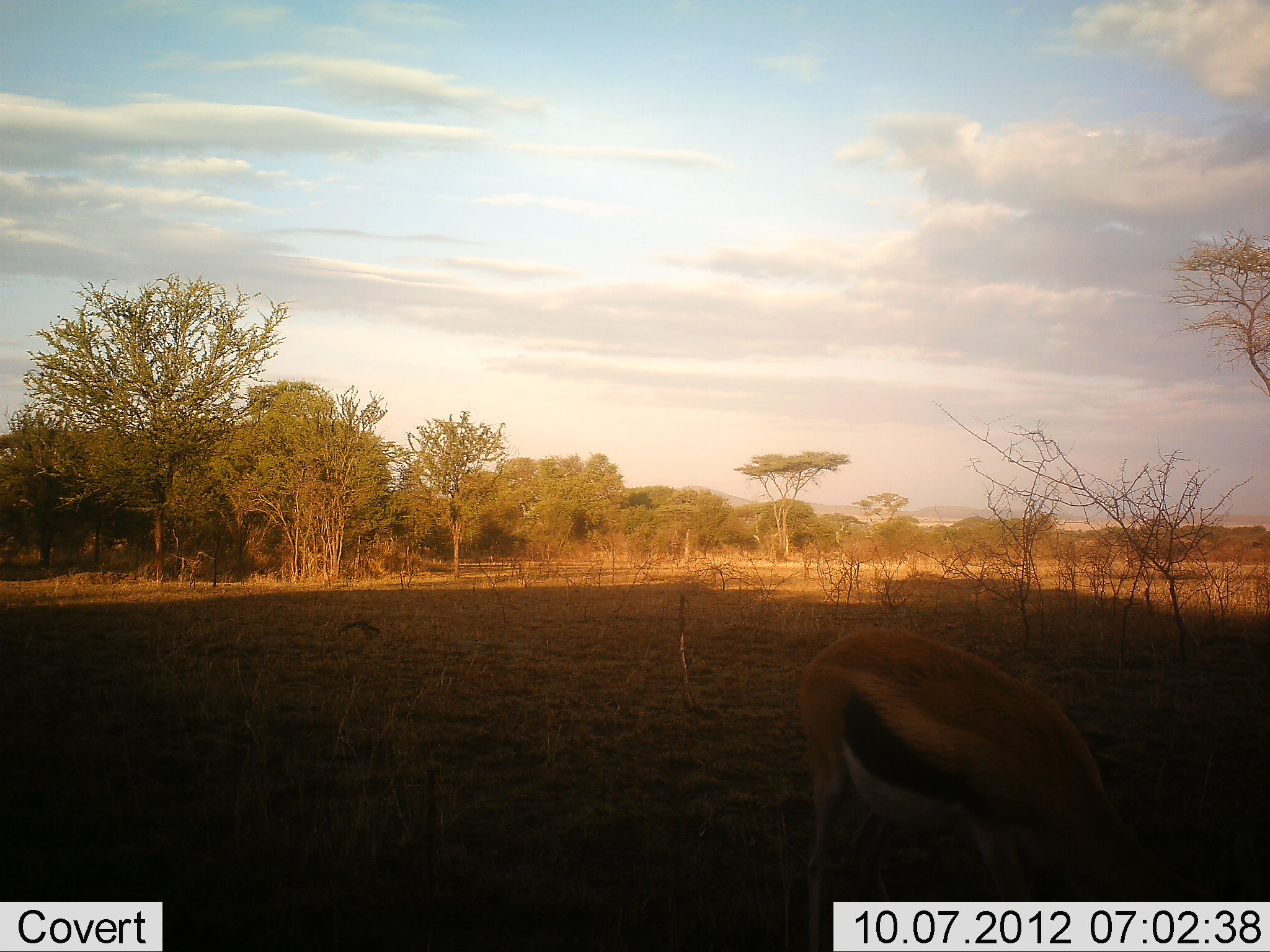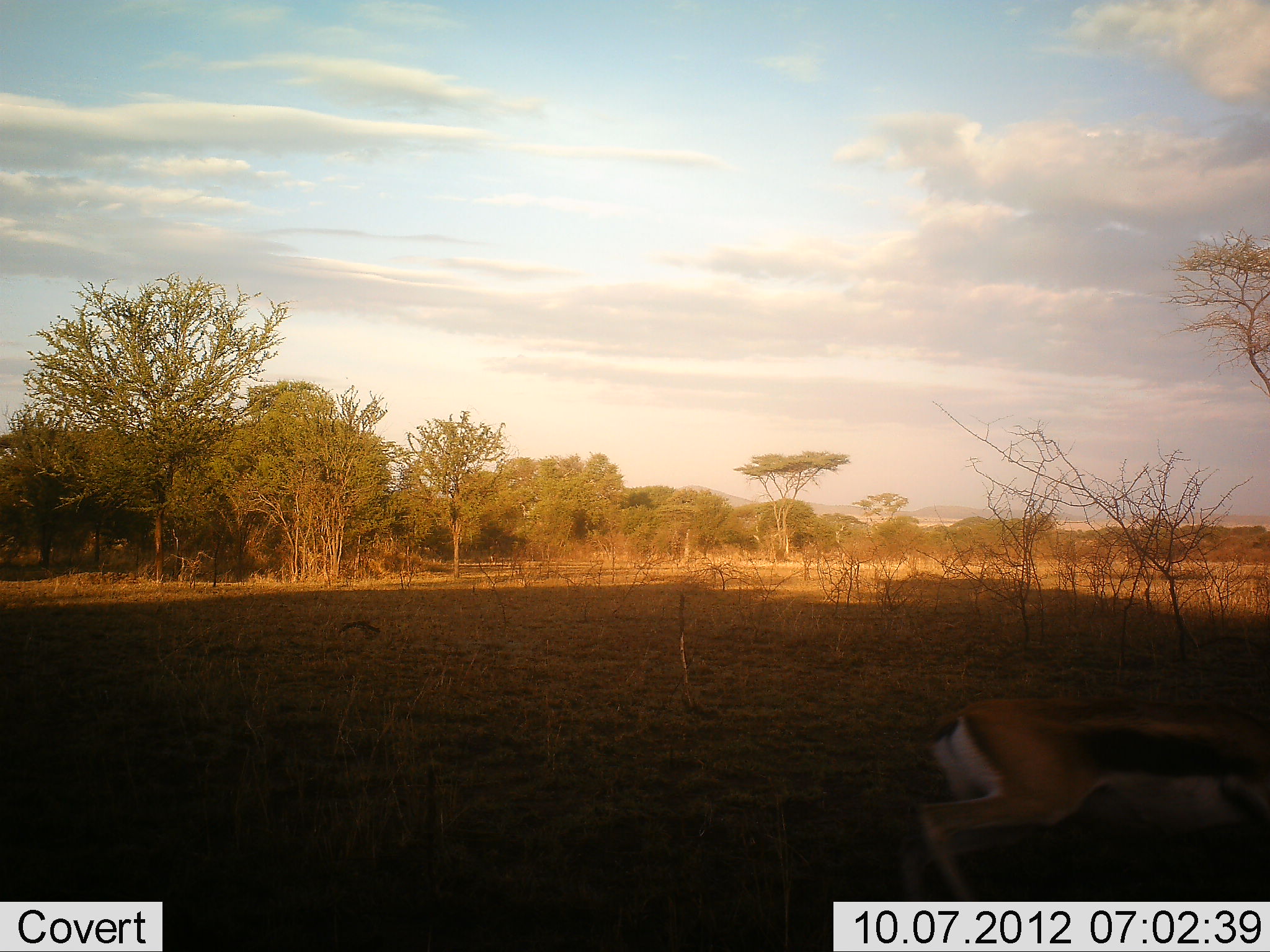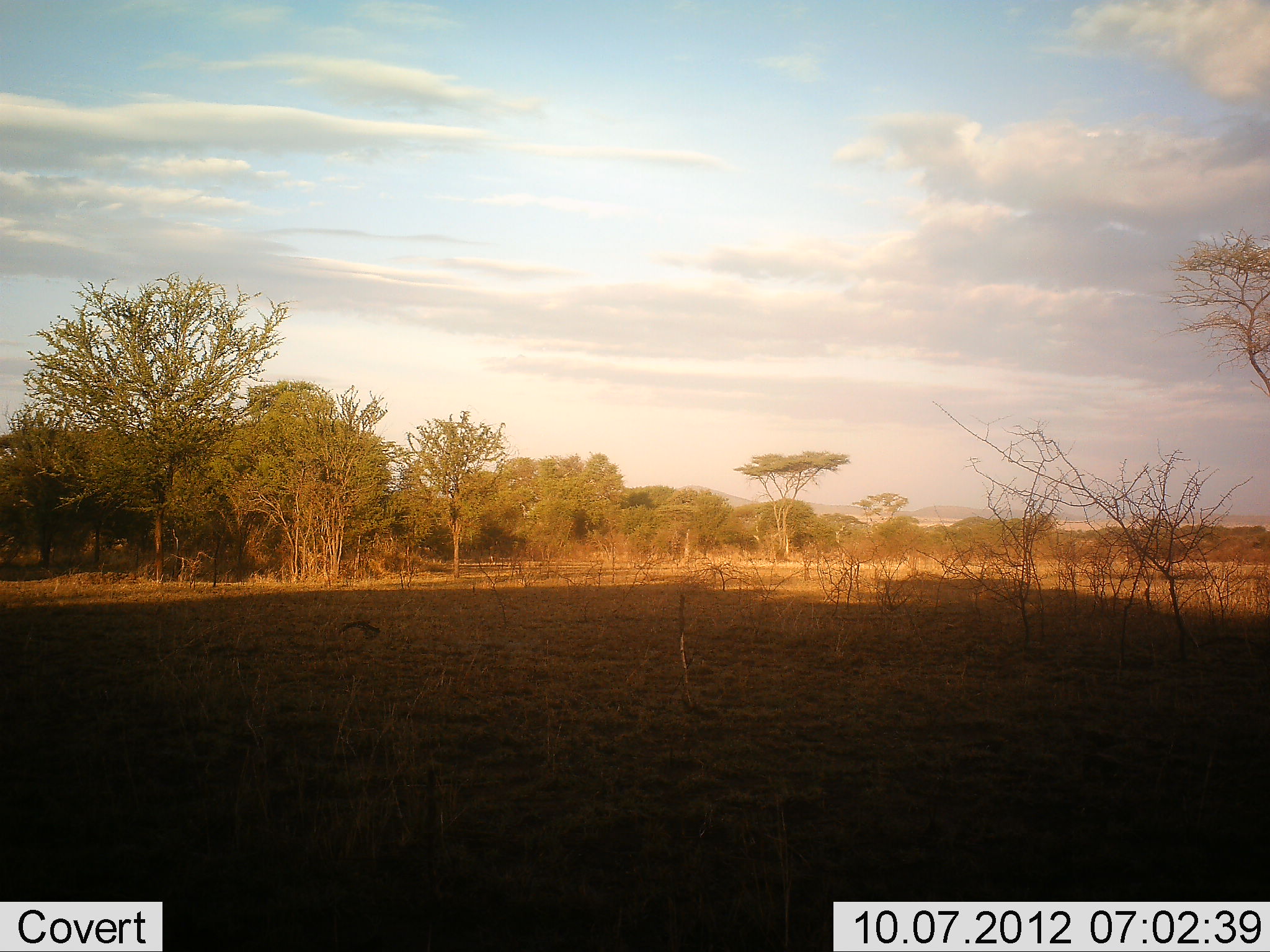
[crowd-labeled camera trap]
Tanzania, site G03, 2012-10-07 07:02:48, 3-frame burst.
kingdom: Animalia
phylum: Chordata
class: Mammalia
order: Artiodactyla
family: Bovidae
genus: Eudorcas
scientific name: Eudorcas thomsonii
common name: thomson's gazelle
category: gazellethomsons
Gazellethomsons (thomson's gazelle) (Eudorcas thomsonii), count 1. Behavior (volunteer vote fractions): standing 10%, resting 0%, moving 100%, interacting 10%. Young present (vote fraction): 0%. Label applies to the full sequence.